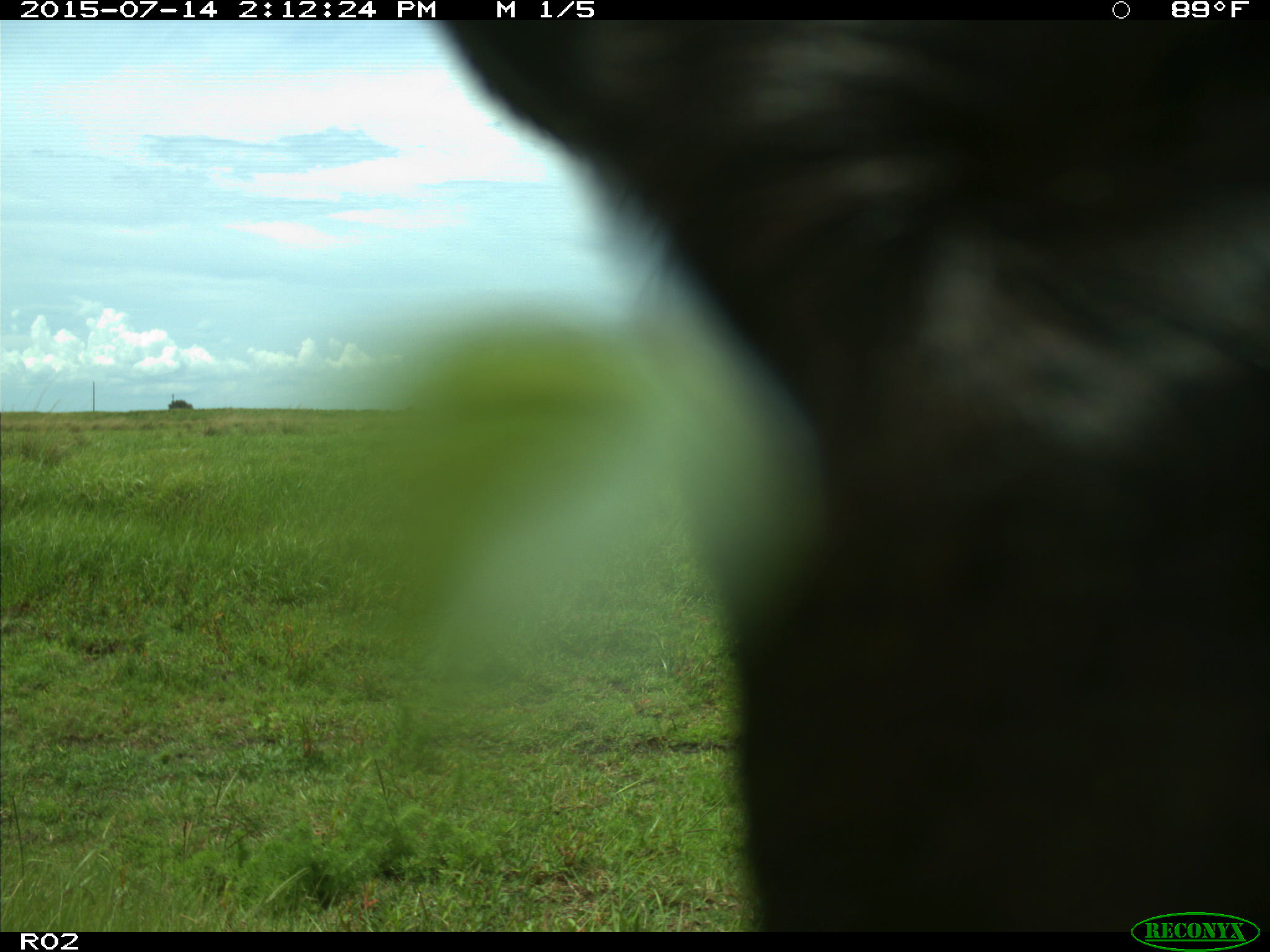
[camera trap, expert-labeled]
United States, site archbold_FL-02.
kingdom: Animalia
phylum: Chordata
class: Mammalia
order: Artiodactyla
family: Bovidae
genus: Bos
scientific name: Bos taurus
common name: domestic cow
Bos taurus (domestic cow).